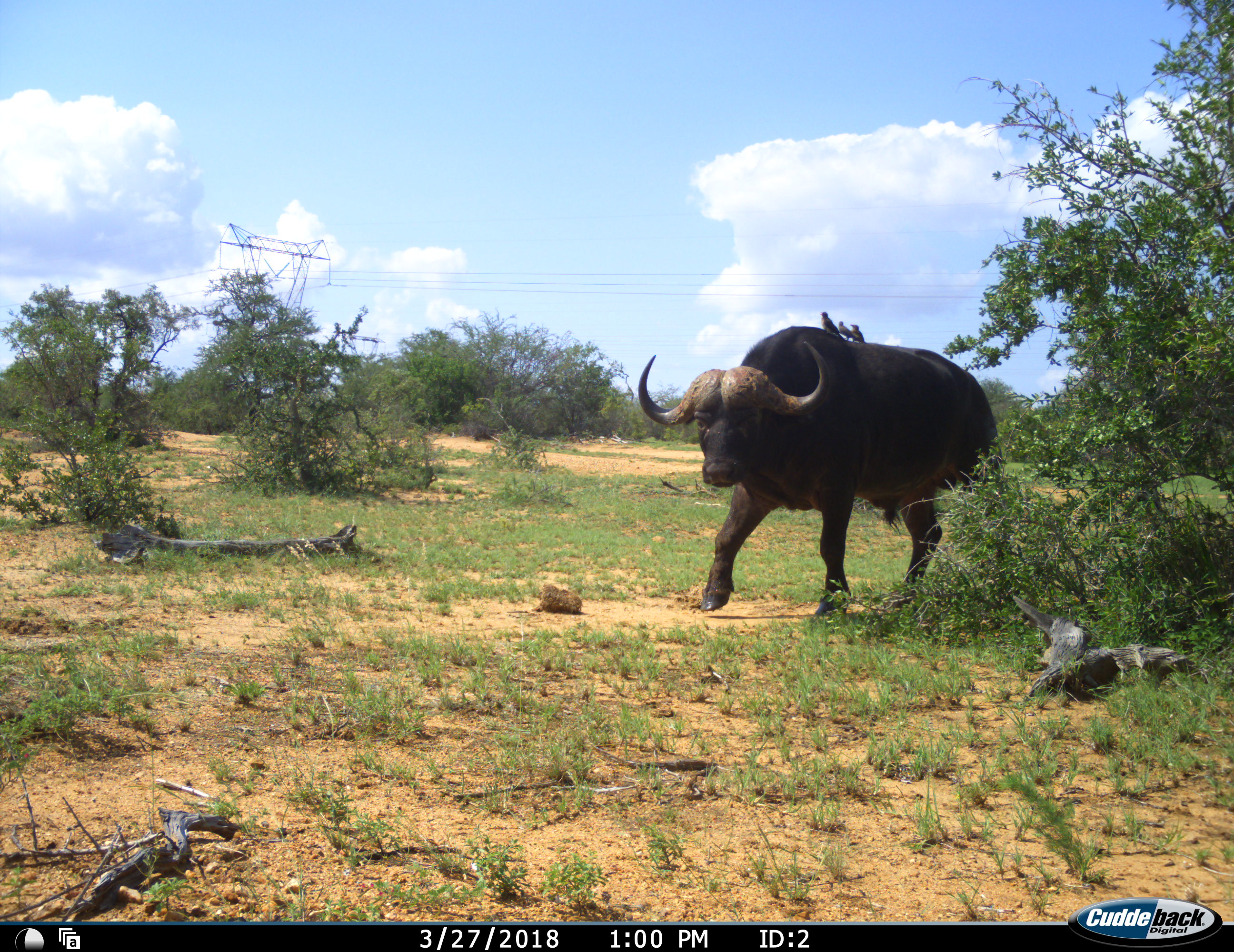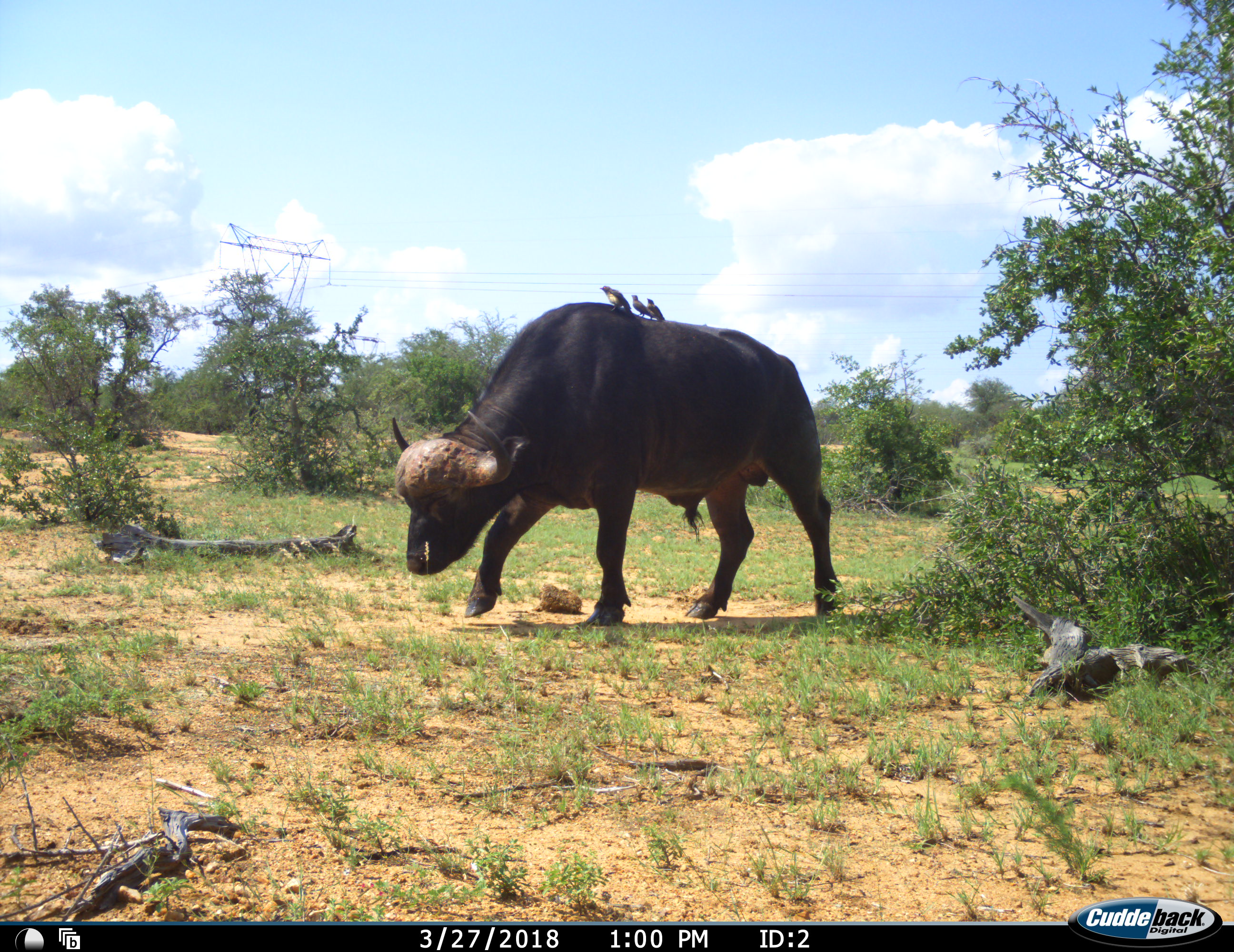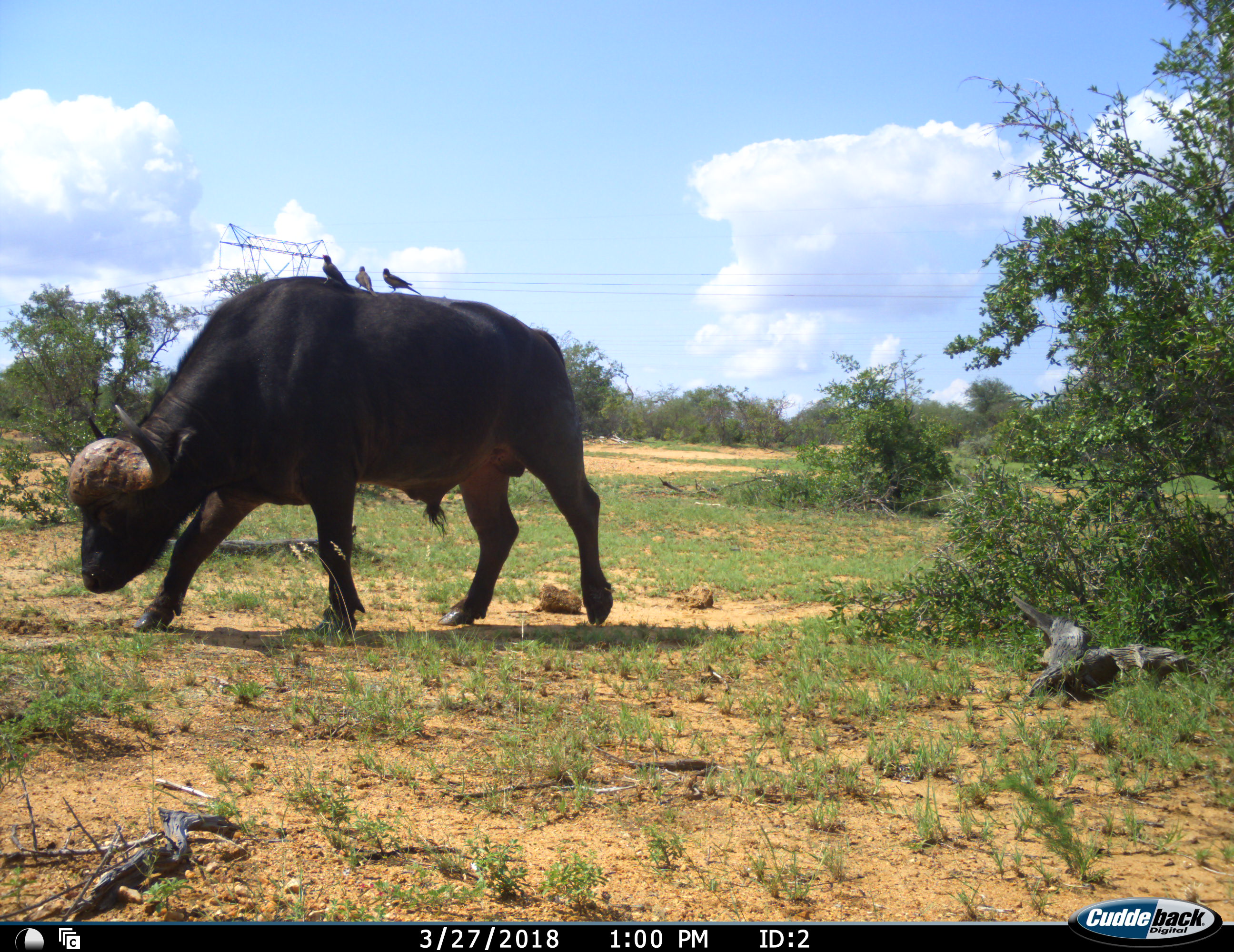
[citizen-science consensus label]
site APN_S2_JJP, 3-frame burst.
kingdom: Animalia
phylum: Chordata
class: Aves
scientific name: Aves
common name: bird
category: birdother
Birdother (bird) (Aves), count 3. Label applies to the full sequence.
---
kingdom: Animalia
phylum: Chordata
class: Mammalia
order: Artiodactyla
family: Bovidae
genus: Syncerus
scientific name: Syncerus caffer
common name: african buffalo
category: buffalo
Buffalo (african buffalo) (Syncerus caffer), count 1. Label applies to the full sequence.